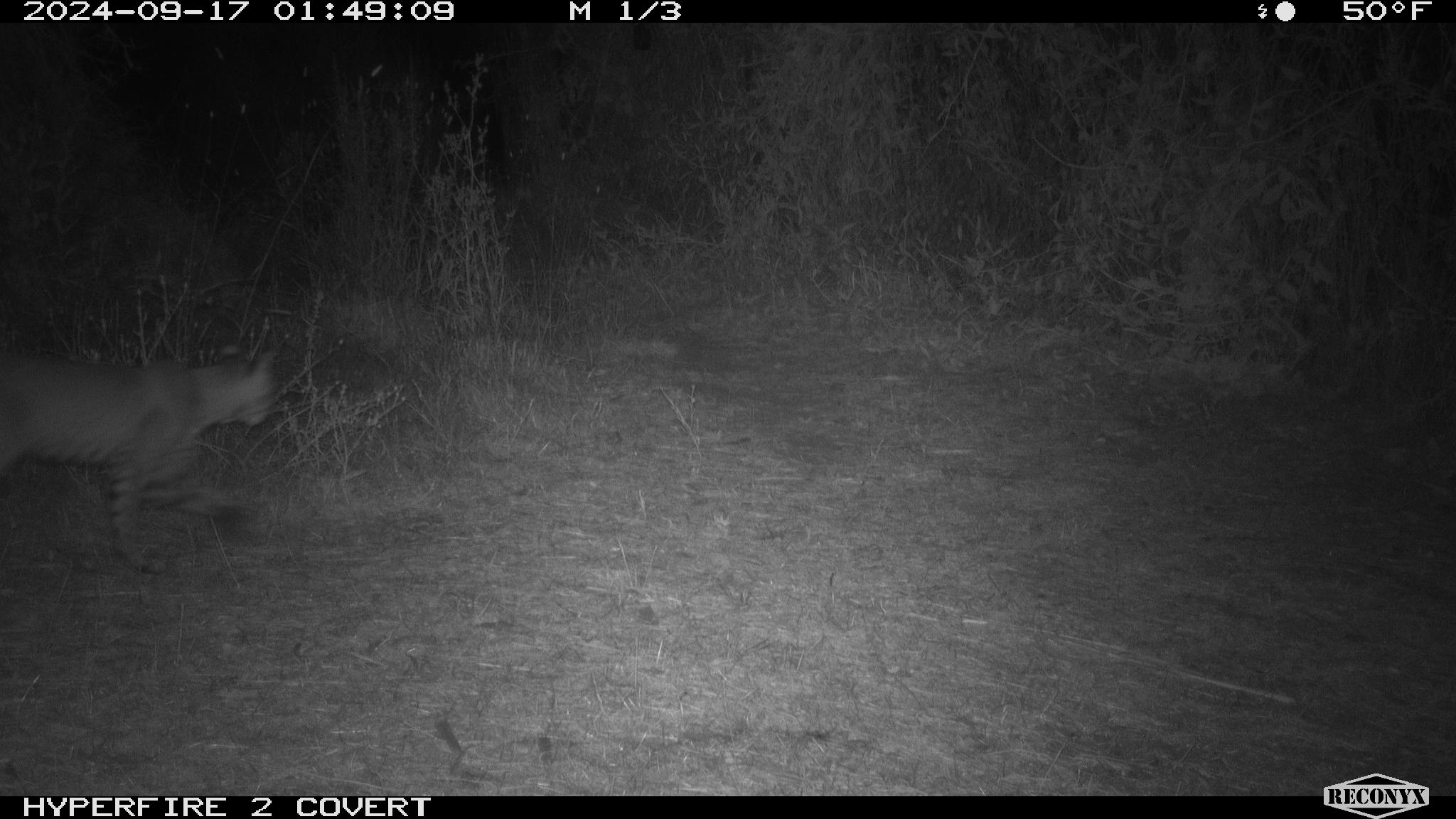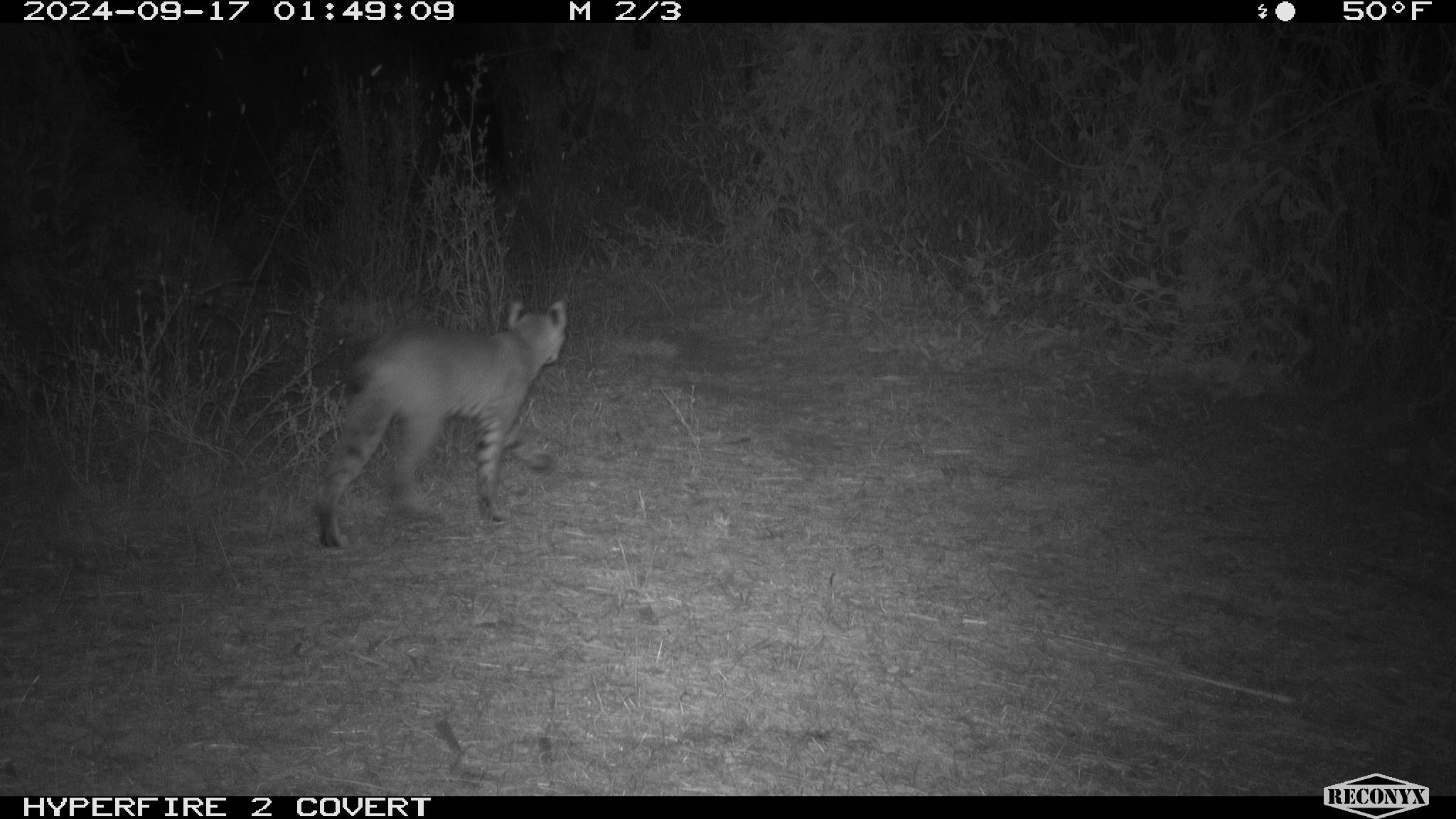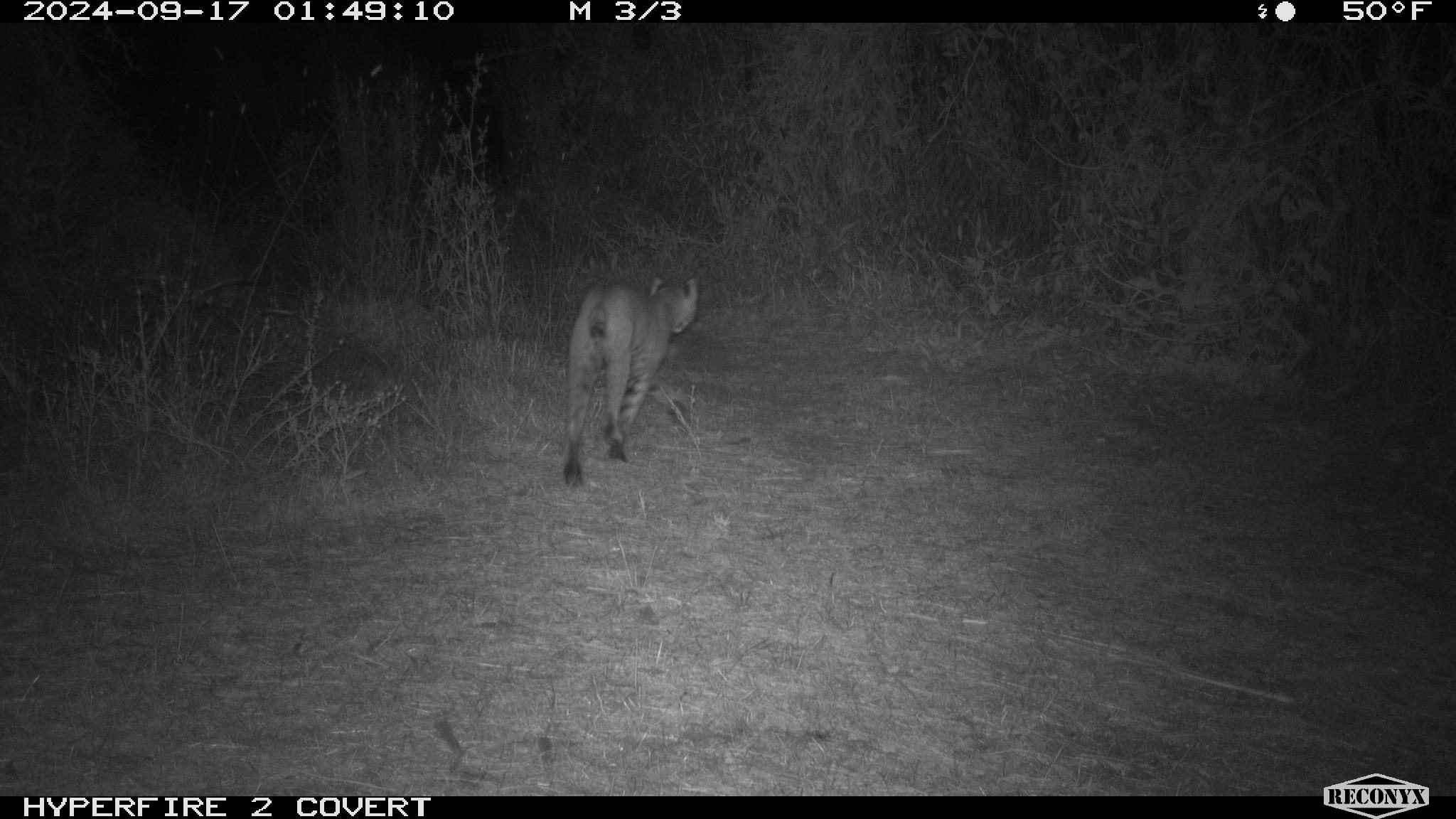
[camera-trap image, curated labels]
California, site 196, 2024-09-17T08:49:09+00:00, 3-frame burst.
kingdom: Animalia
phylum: Chordata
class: Mammalia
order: Carnivora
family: Felidae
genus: Lynx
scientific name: Lynx rufus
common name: bobcat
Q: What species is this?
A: Bobcat (Lynx rufus).